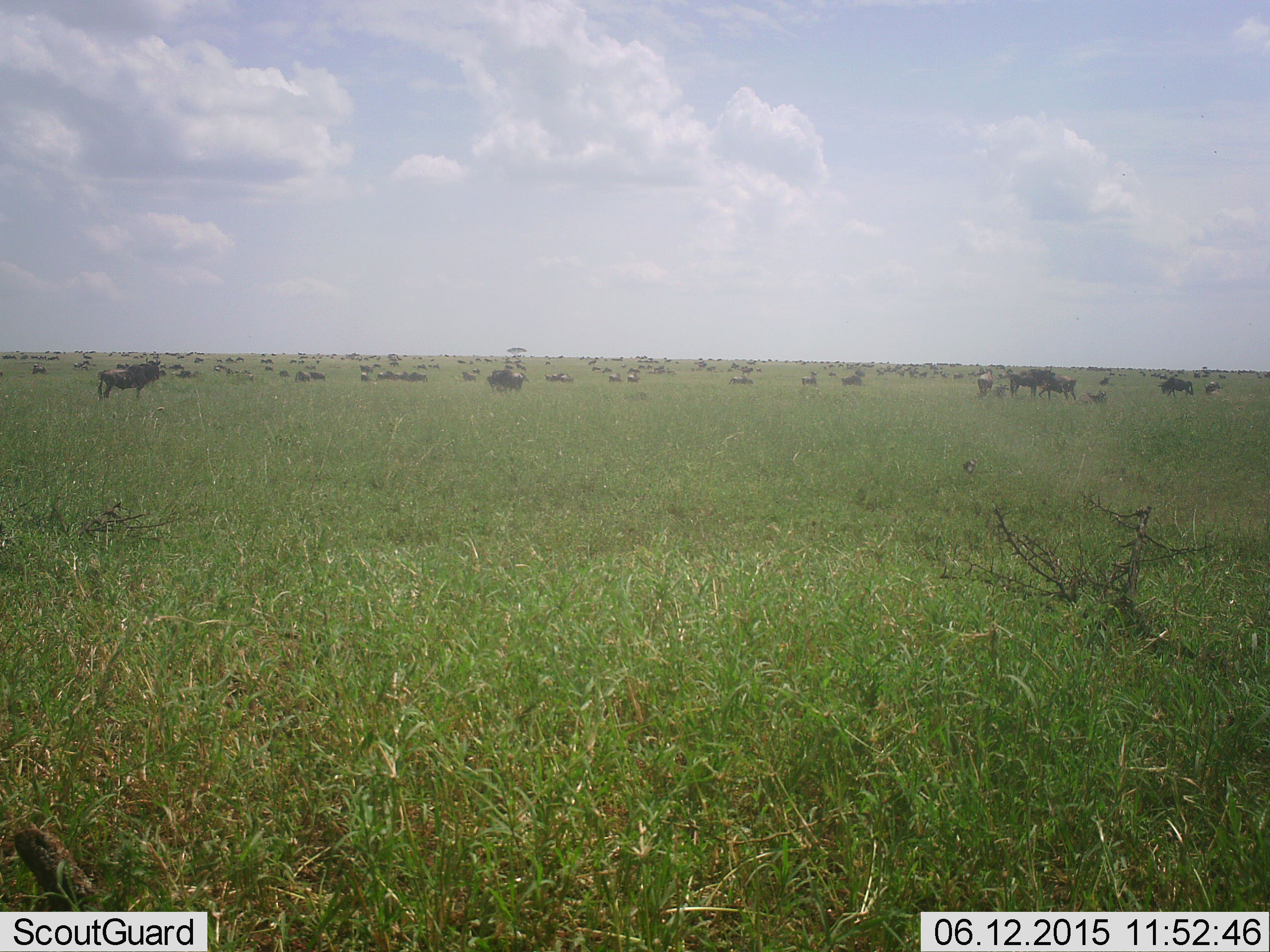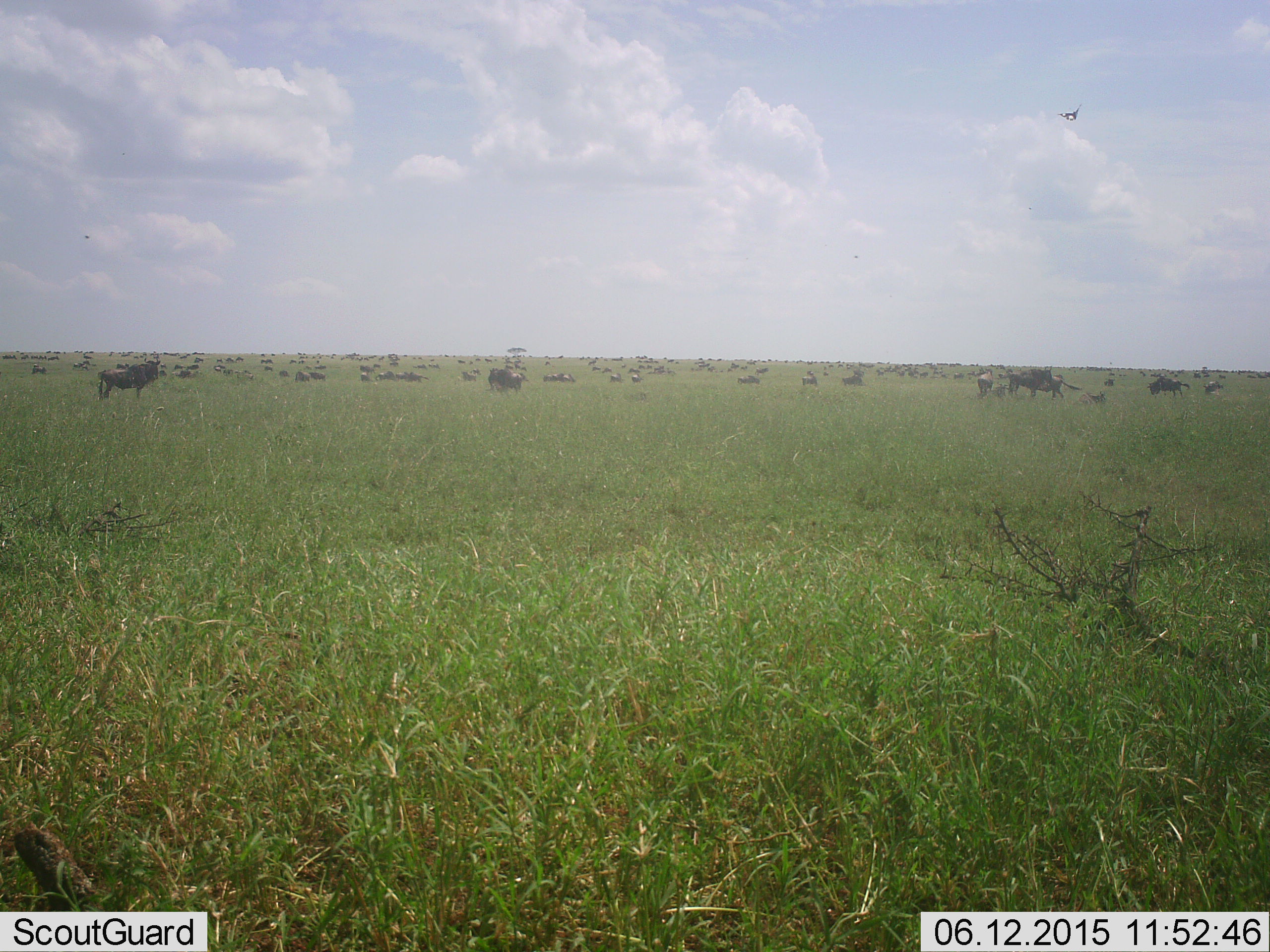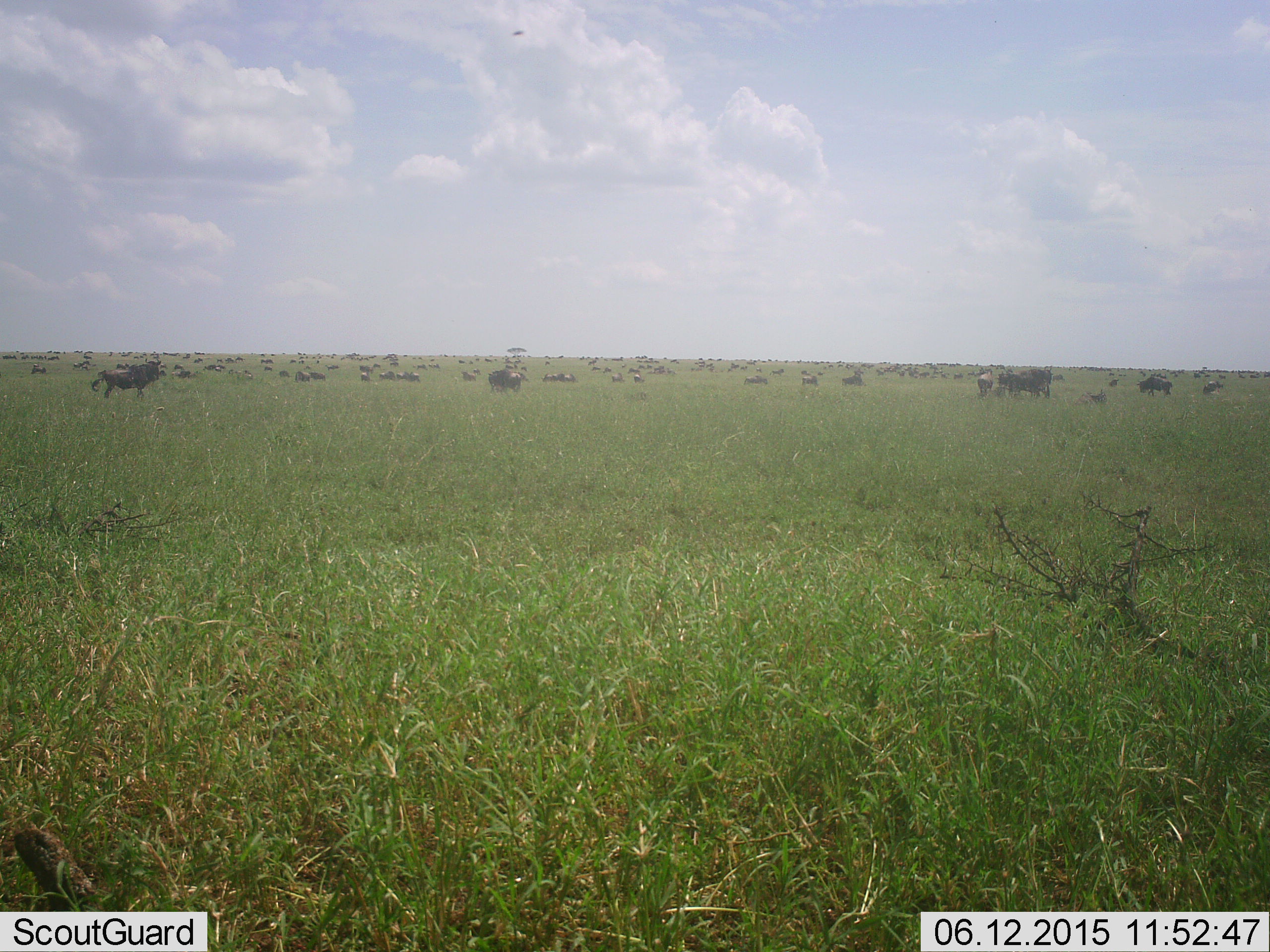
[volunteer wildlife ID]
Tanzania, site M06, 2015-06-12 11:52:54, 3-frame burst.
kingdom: Animalia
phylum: Chordata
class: Mammalia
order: Artiodactyla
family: Bovidae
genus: Connochaetes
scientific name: Connochaetes taurinus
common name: blue wildebeest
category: wildebeest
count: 51+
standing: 100%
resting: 33%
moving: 73%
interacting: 0%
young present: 7%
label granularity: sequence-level